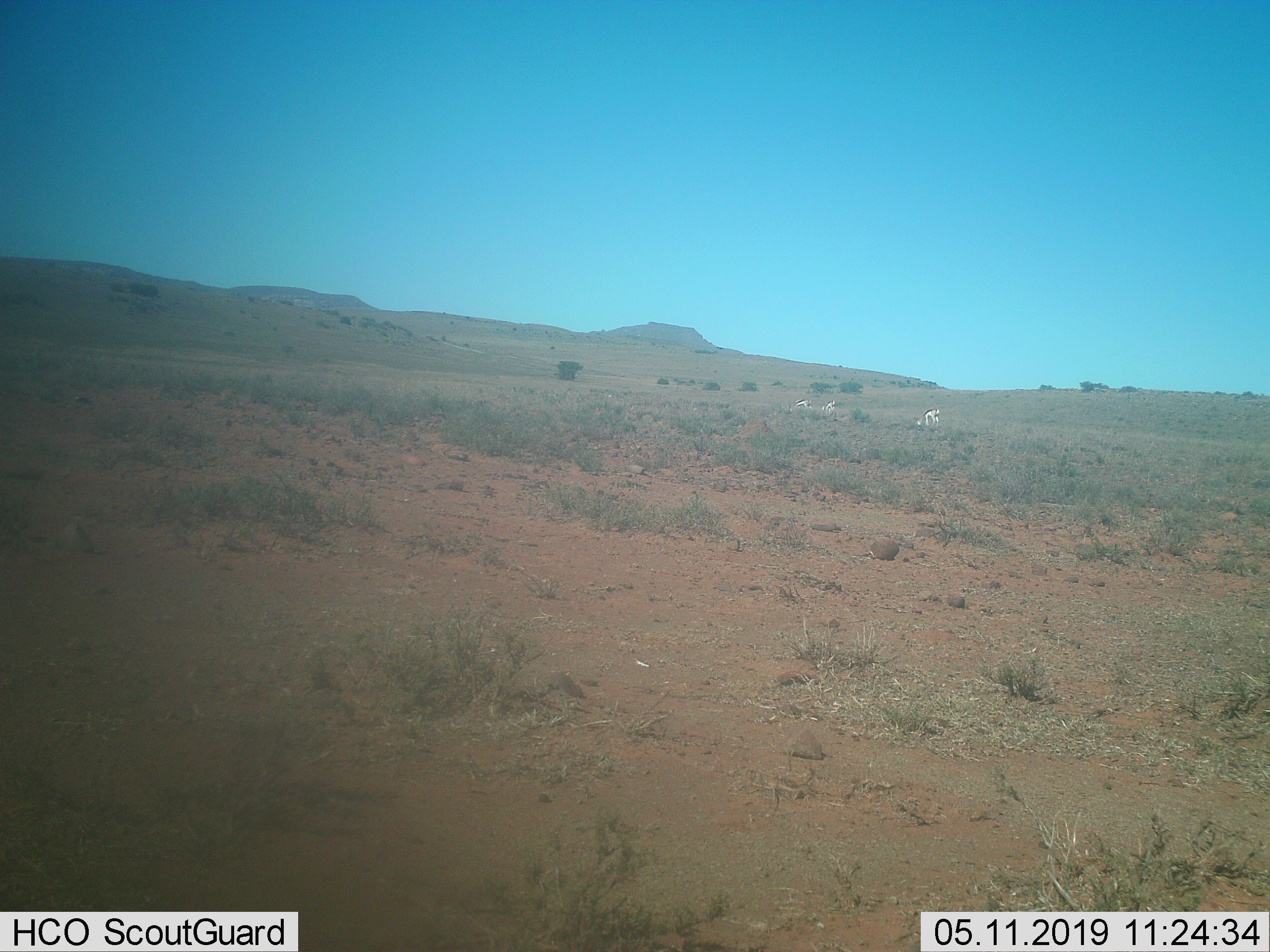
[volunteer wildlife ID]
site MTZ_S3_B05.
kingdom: Animalia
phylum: Chordata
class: Mammalia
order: Artiodactyla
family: Bovidae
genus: Antidorcas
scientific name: Antidorcas marsupialis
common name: springbok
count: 3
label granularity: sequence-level